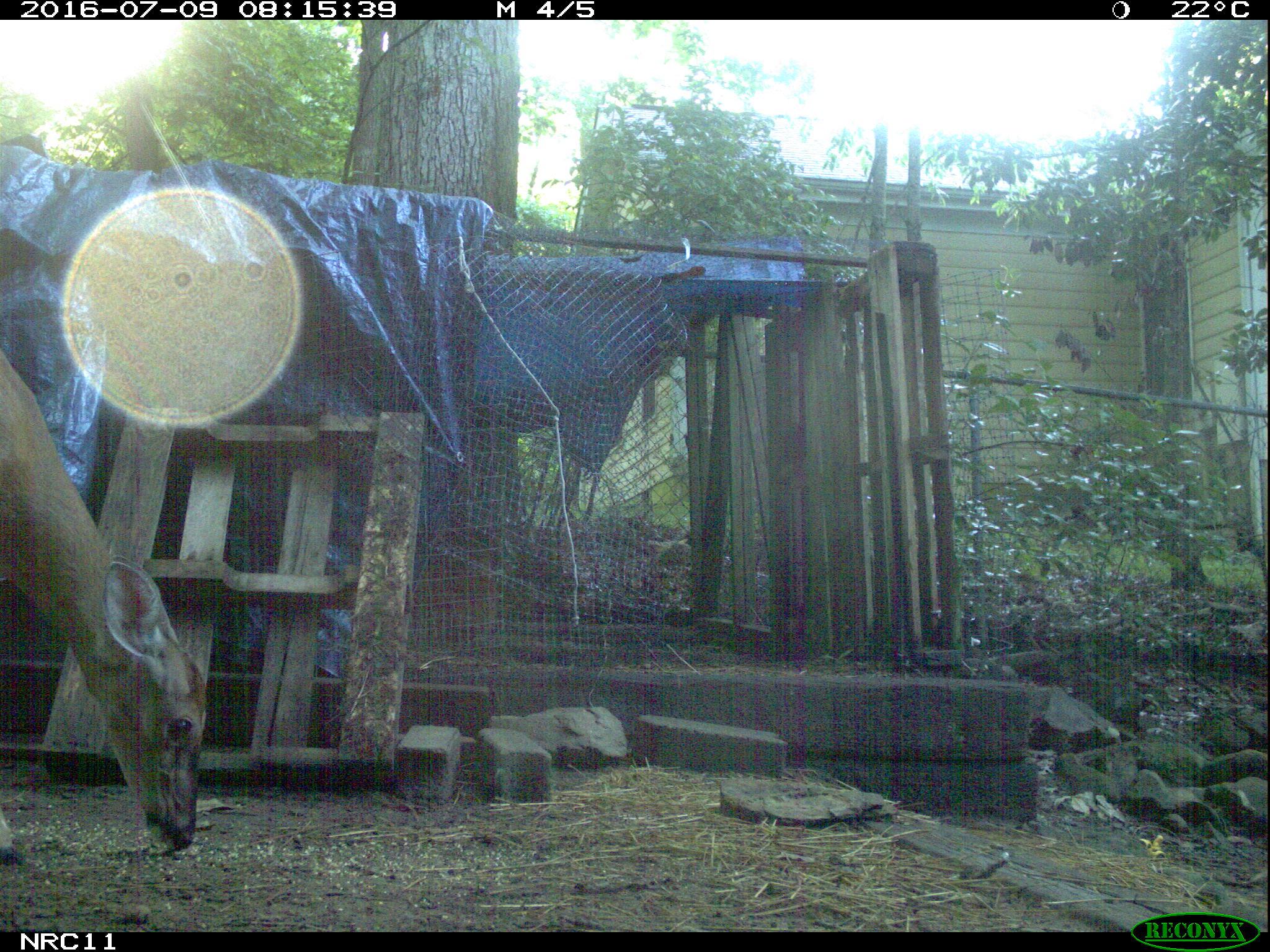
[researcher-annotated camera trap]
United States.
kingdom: Animalia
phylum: Chordata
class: Mammalia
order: Artiodactyla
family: Cervidae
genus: Odocoileus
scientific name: Odocoileus virginianus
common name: white-tailed deer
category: White Tailed Deer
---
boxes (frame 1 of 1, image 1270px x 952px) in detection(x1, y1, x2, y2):
White Tailed Deer: detection(2, 348, 218, 871)